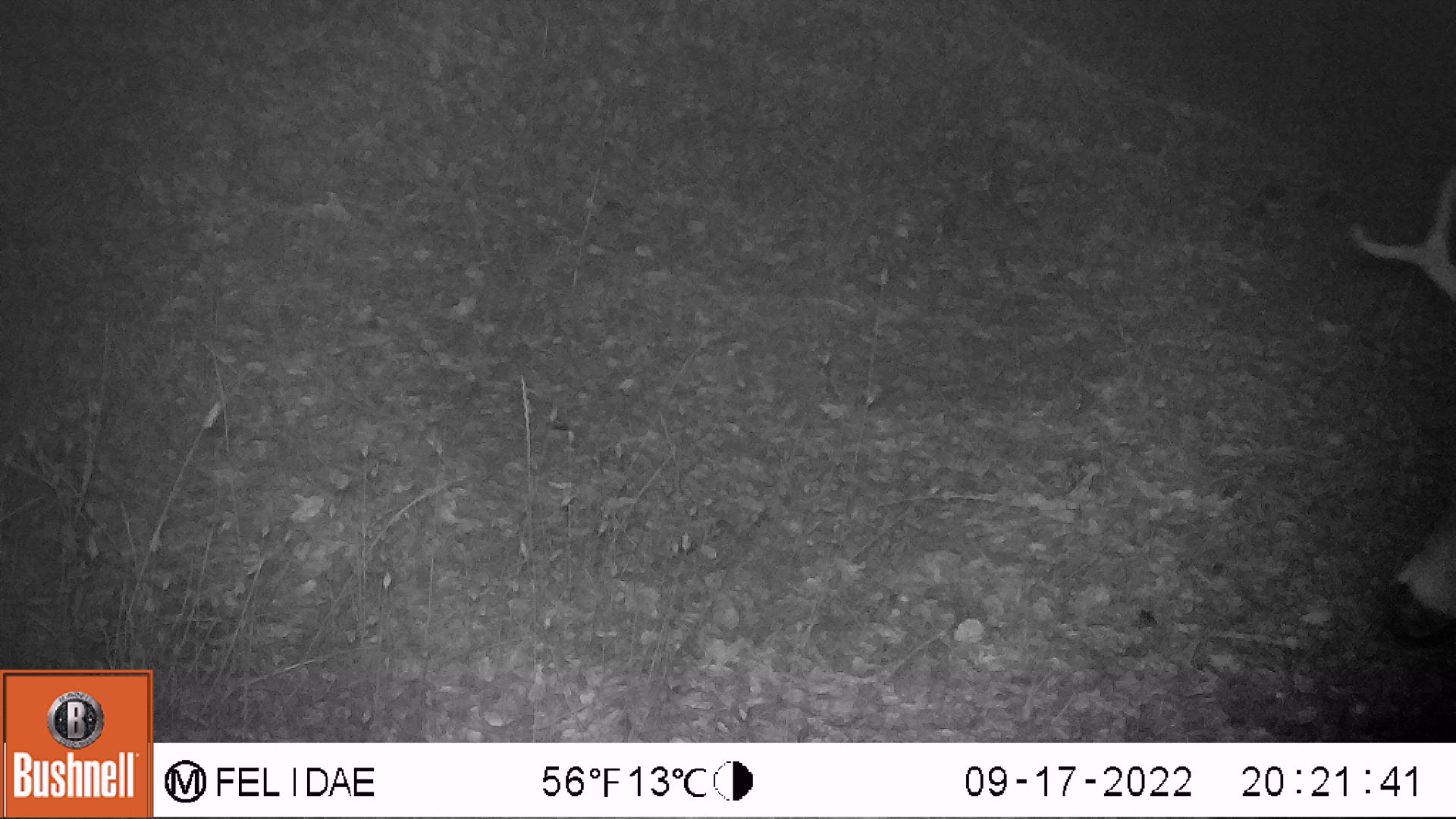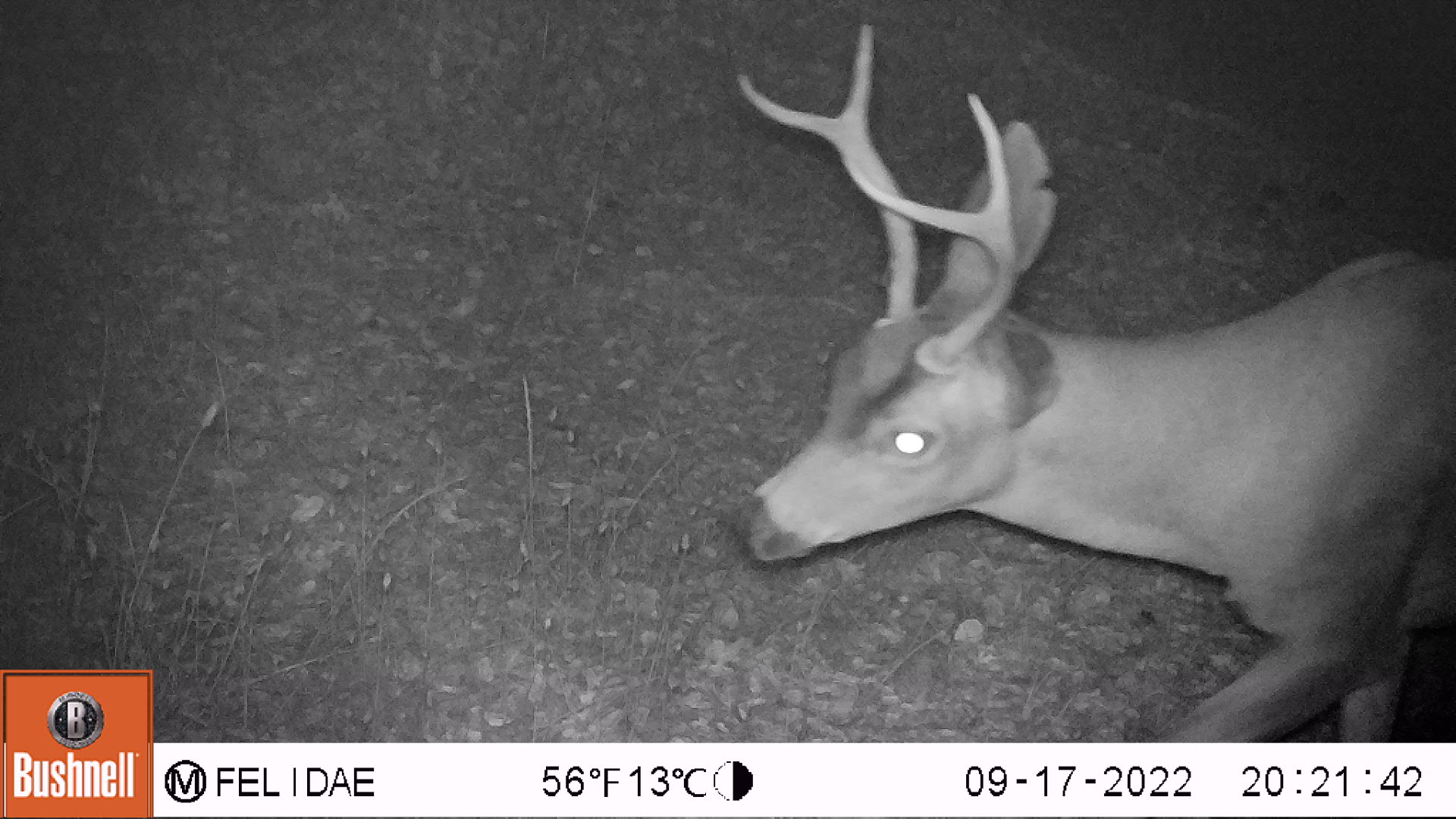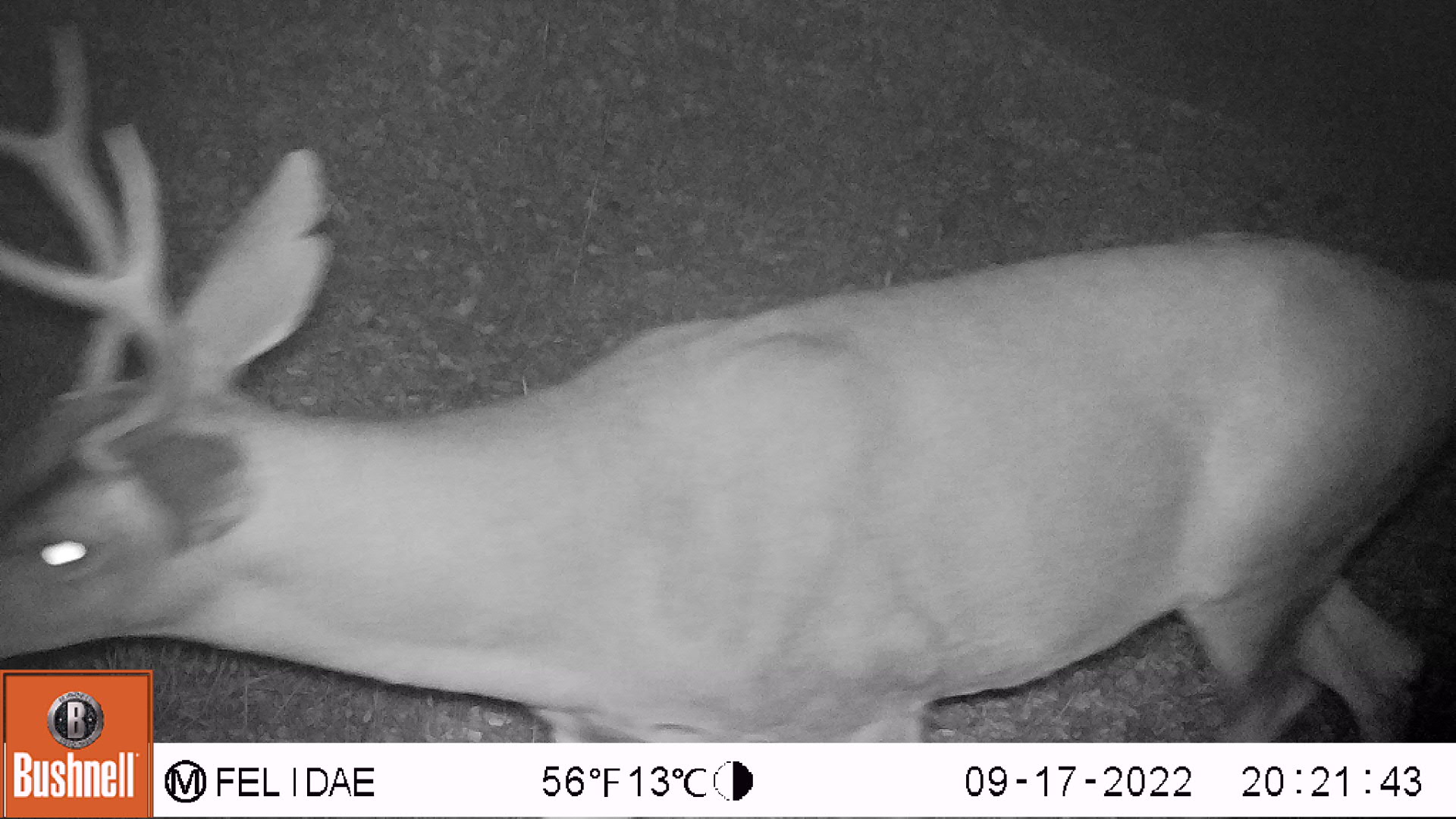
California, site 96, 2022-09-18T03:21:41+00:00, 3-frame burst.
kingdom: Animalia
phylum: Chordata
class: Mammalia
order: Artiodactyla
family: Cervidae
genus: Odocoileus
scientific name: Odocoileus hemionus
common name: mule deer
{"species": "mule deer (Odocoileus hemionus)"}